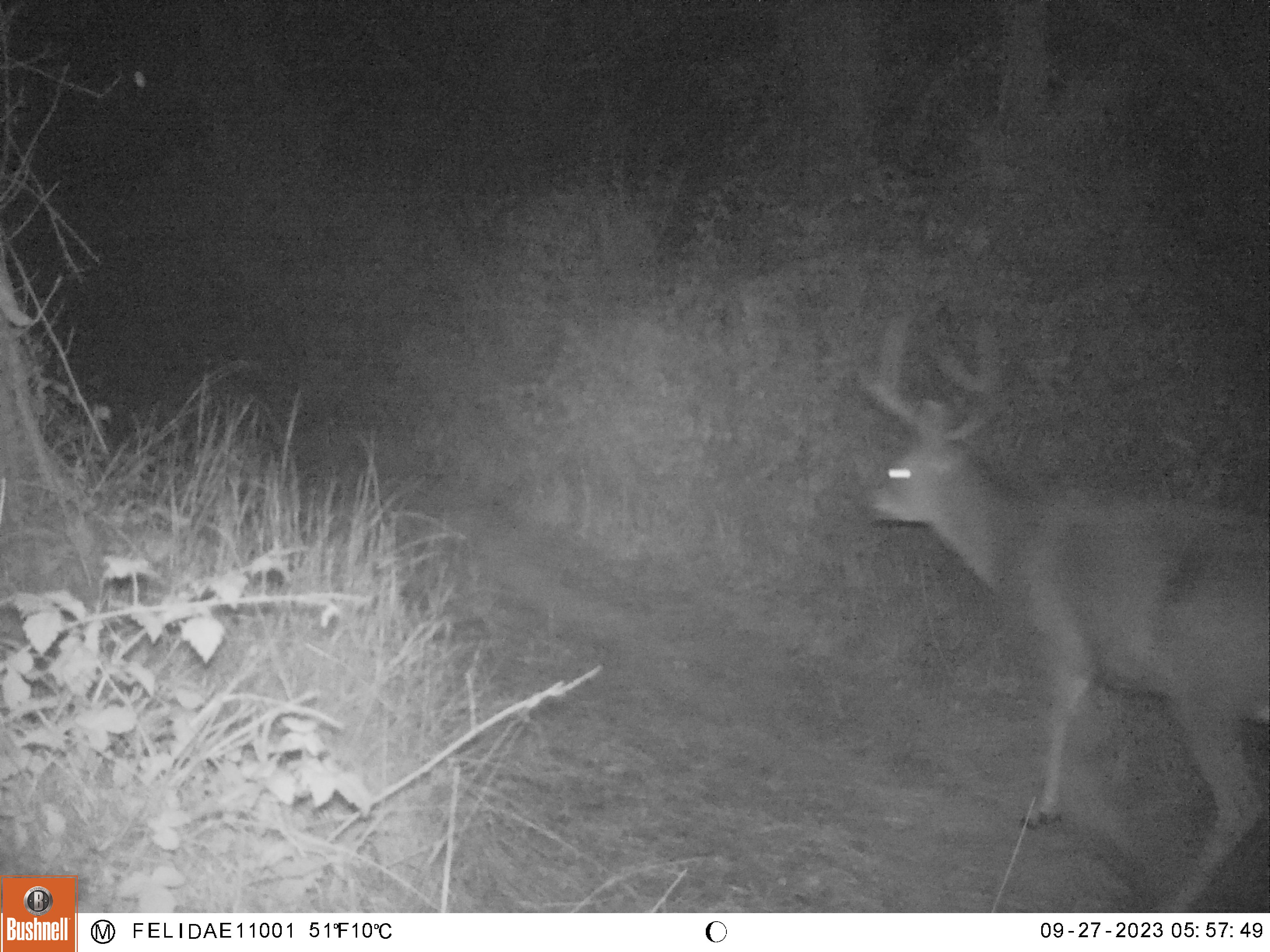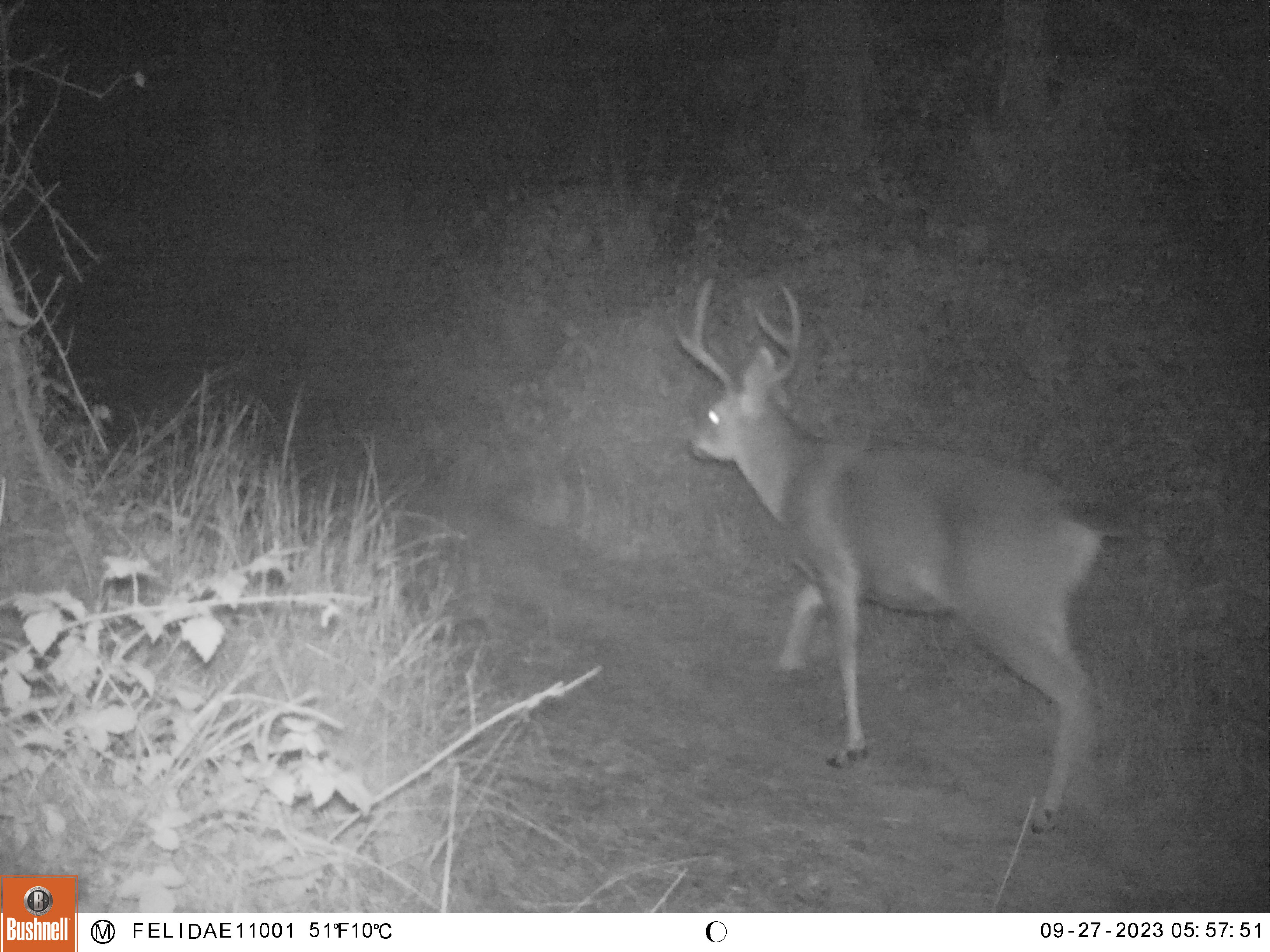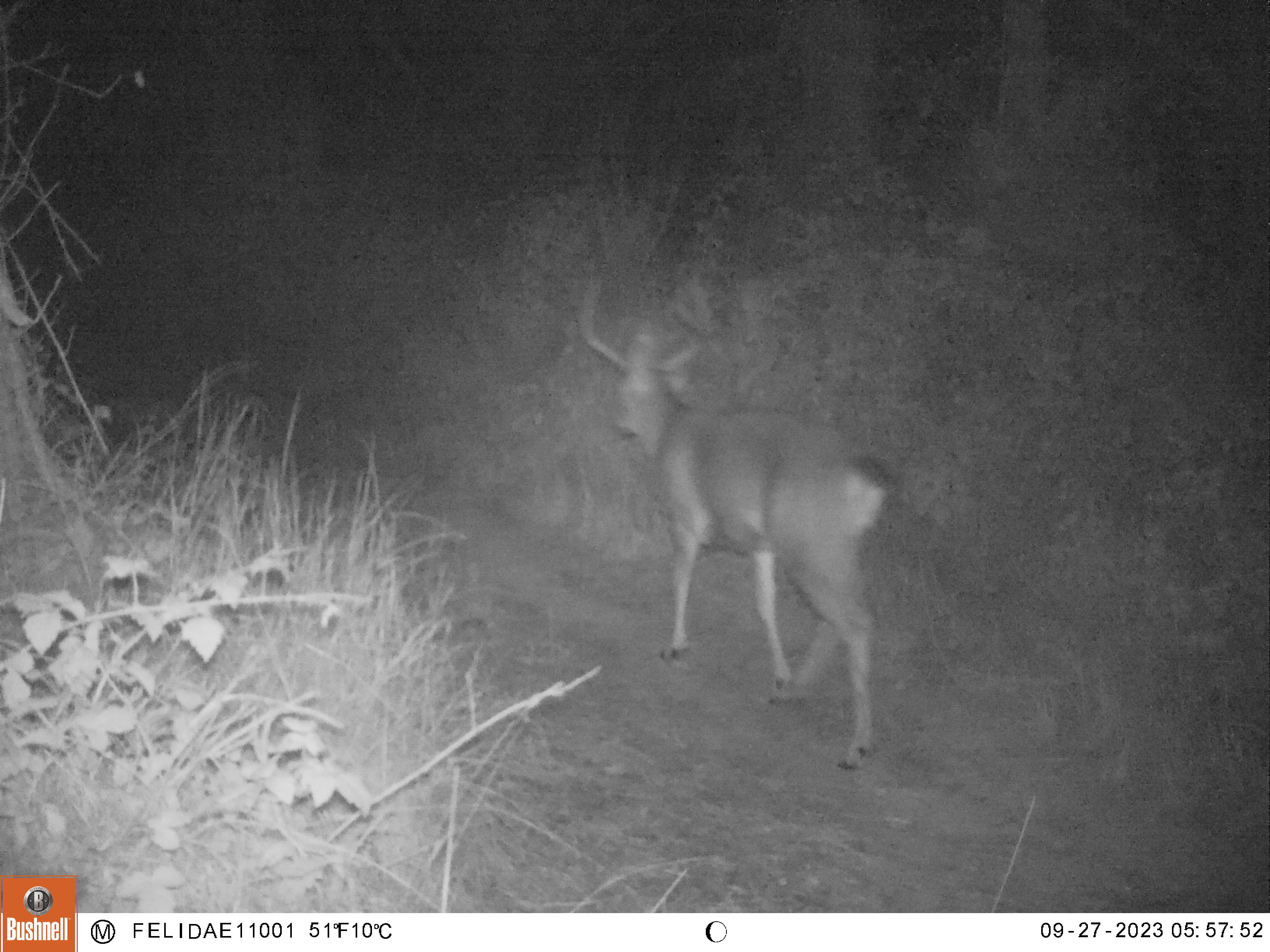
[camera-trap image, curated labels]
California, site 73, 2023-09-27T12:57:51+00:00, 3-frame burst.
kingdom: Animalia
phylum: Chordata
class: Mammalia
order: Artiodactyla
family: Cervidae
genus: Odocoileus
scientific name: Odocoileus hemionus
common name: mule deer